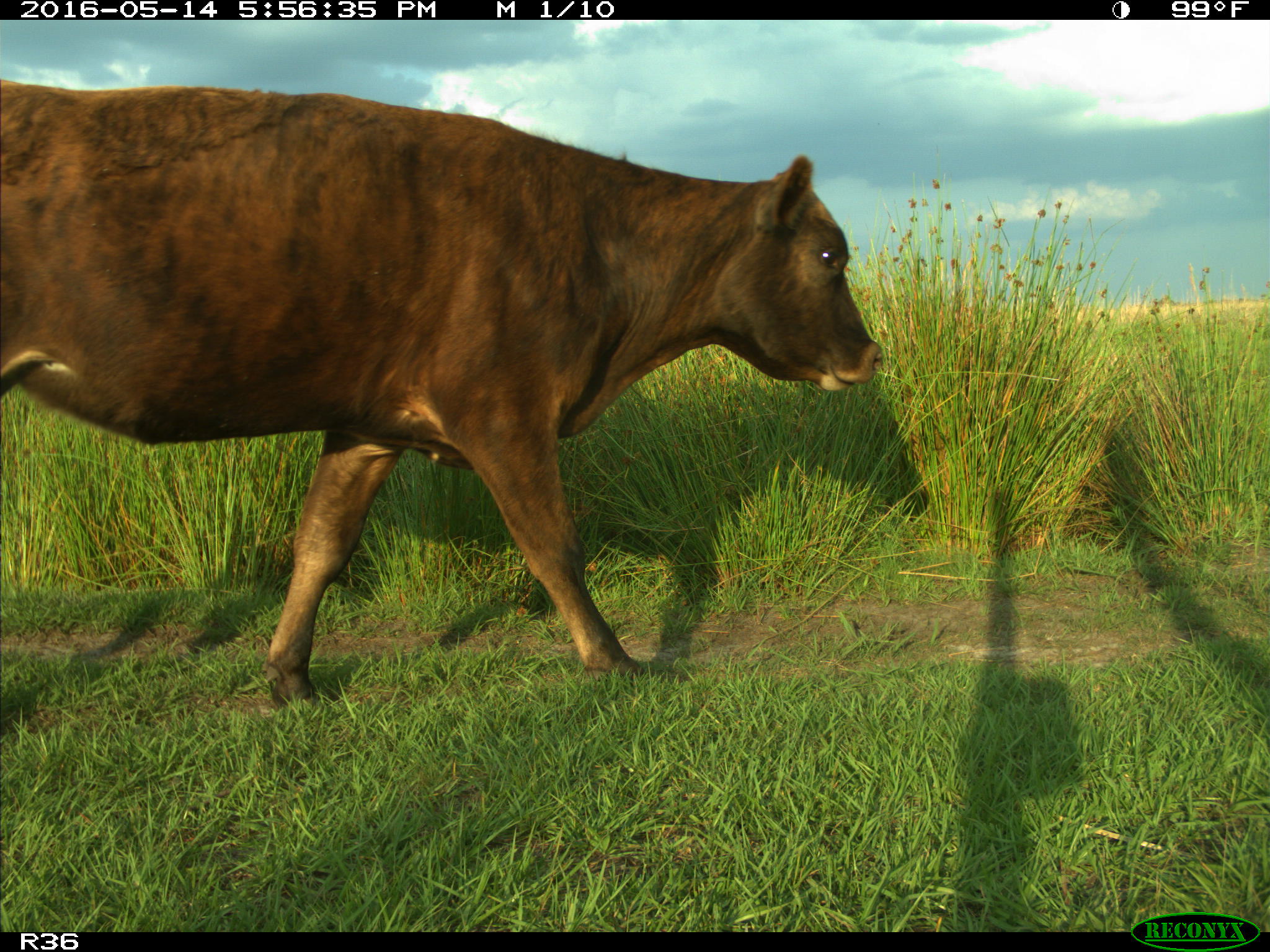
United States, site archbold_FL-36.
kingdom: Animalia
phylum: Chordata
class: Mammalia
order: Artiodactyla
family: Bovidae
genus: Bos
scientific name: Bos taurus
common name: domestic cow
Bos taurus (domestic cow).